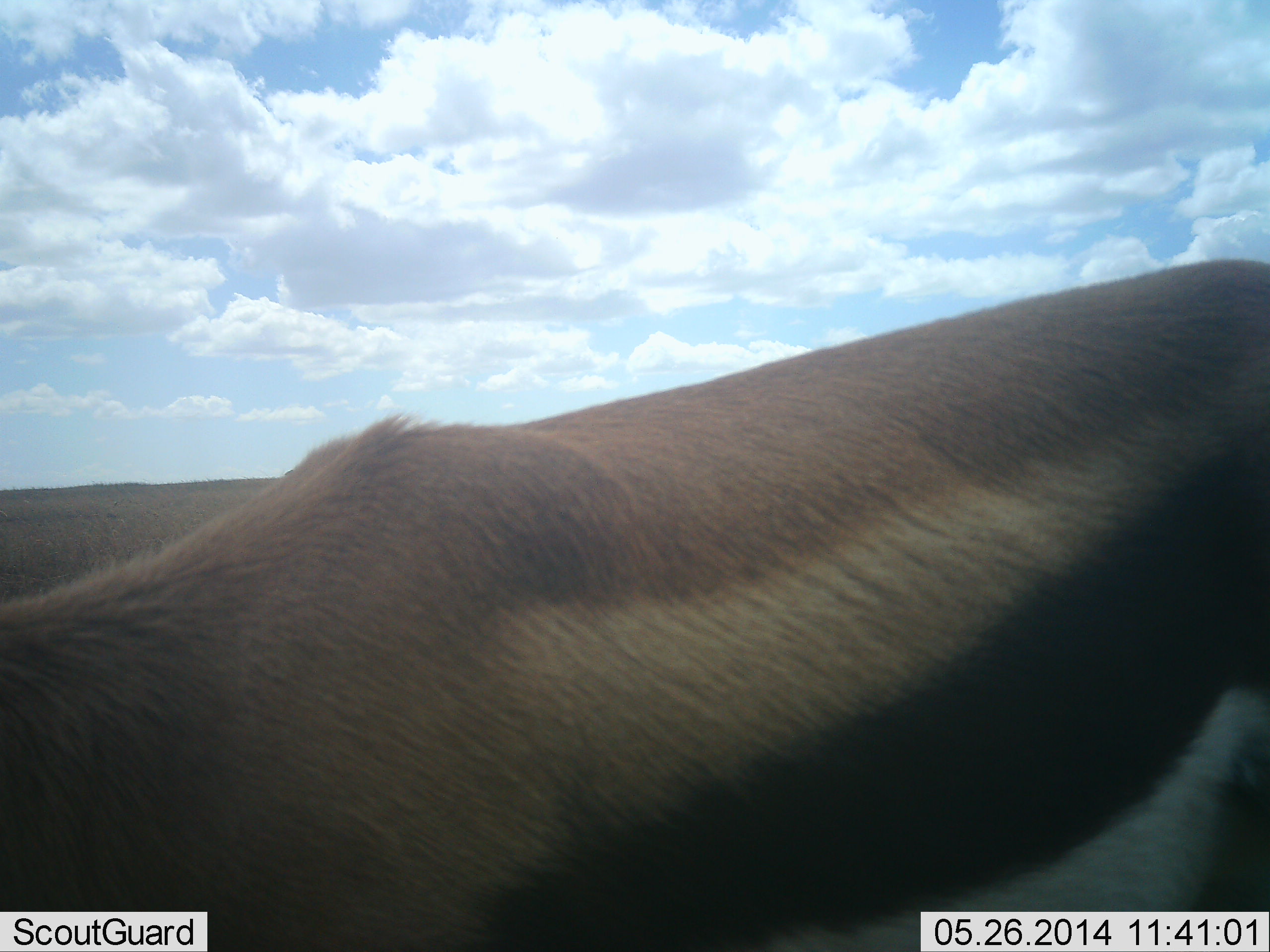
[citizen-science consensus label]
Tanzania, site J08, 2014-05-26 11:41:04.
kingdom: Animalia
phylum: Chordata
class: Mammalia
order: Artiodactyla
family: Bovidae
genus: Eudorcas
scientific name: Eudorcas thomsonii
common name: thomson's gazelle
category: gazellethomsons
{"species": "gazellethomsons (thomson's gazelle) (Eudorcas thomsonii)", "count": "1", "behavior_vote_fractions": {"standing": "70%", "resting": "10%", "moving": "0%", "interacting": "0%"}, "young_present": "0%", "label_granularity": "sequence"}